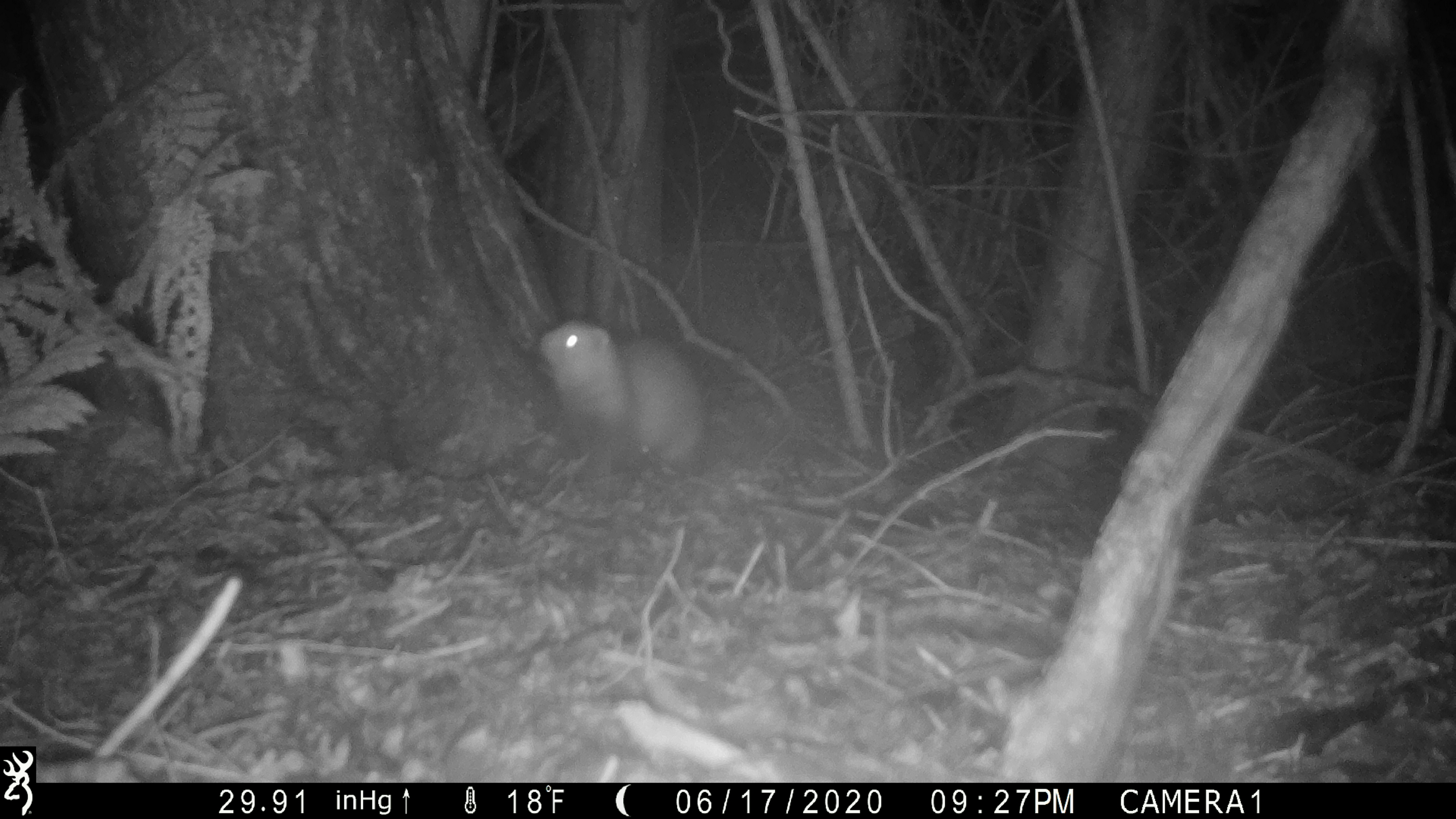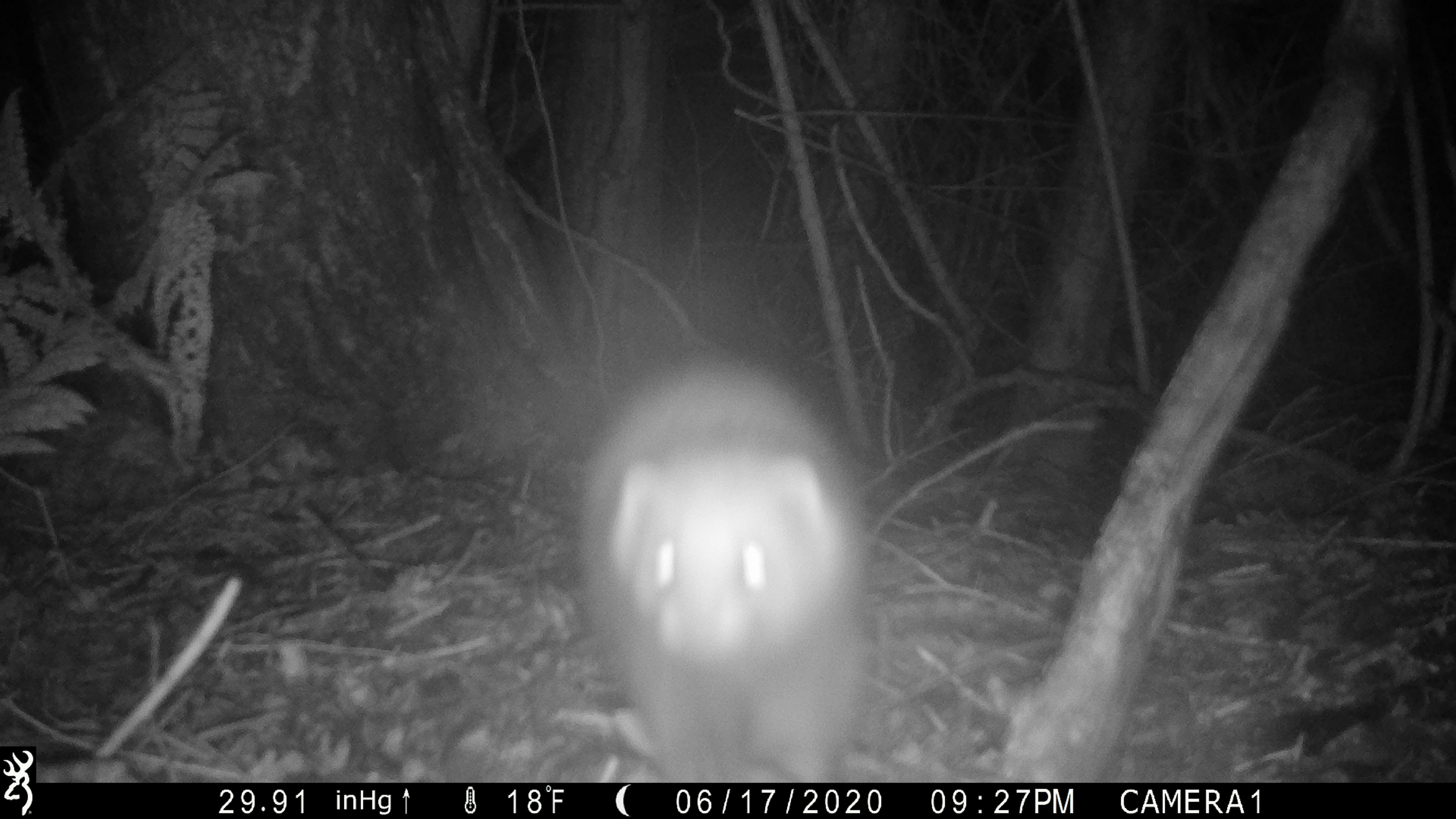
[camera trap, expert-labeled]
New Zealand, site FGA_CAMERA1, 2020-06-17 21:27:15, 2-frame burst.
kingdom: Animalia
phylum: Chordata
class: Mammalia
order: Carnivora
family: Mustelidae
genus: Mustela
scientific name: Mustela furo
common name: ferret